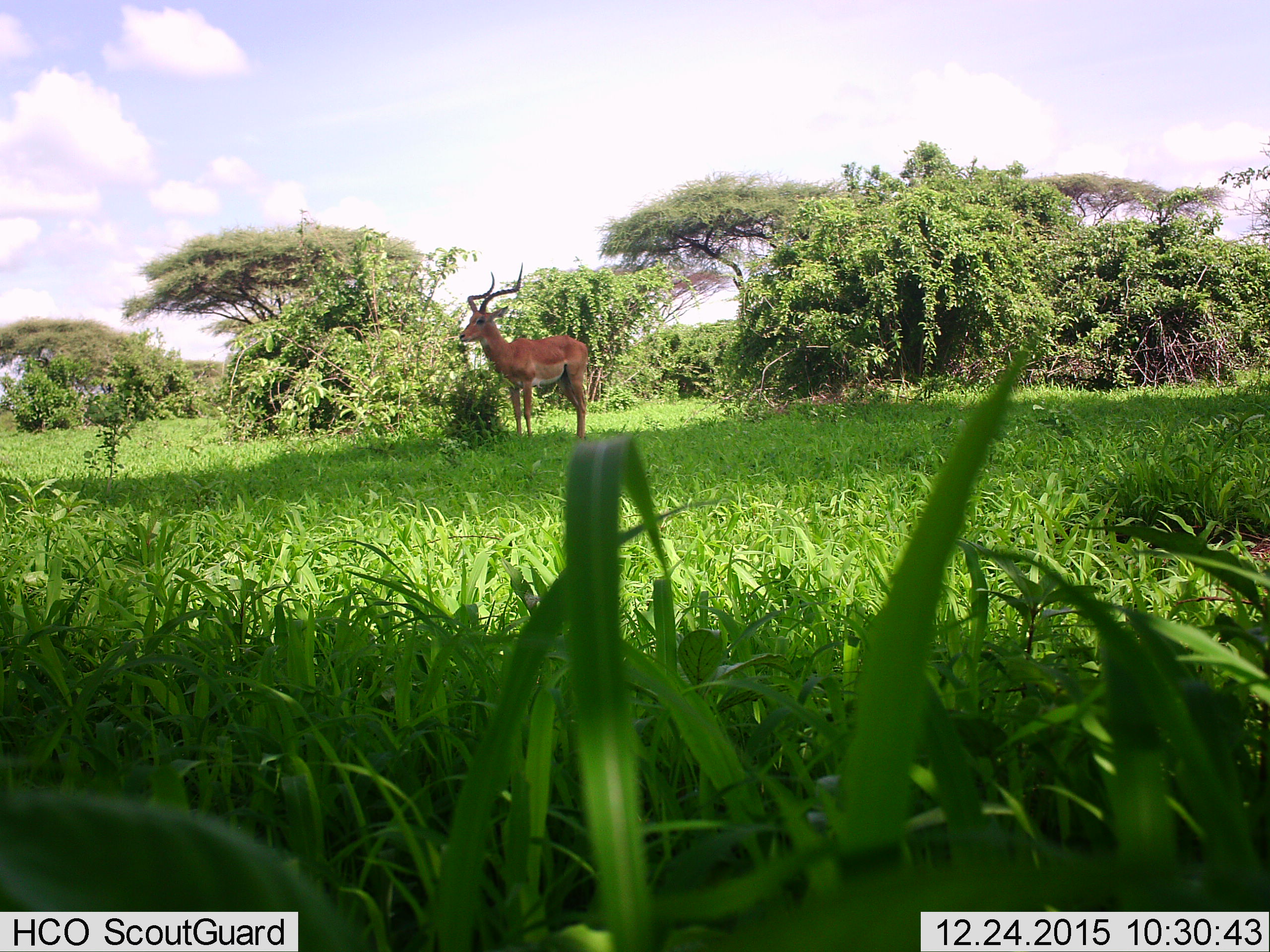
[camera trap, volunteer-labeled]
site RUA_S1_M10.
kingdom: Animalia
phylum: Chordata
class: Mammalia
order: Artiodactyla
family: Bovidae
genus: Aepyceros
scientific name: Aepyceros melampus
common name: impala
Impala (Aepyceros melampus), count 1. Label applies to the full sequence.